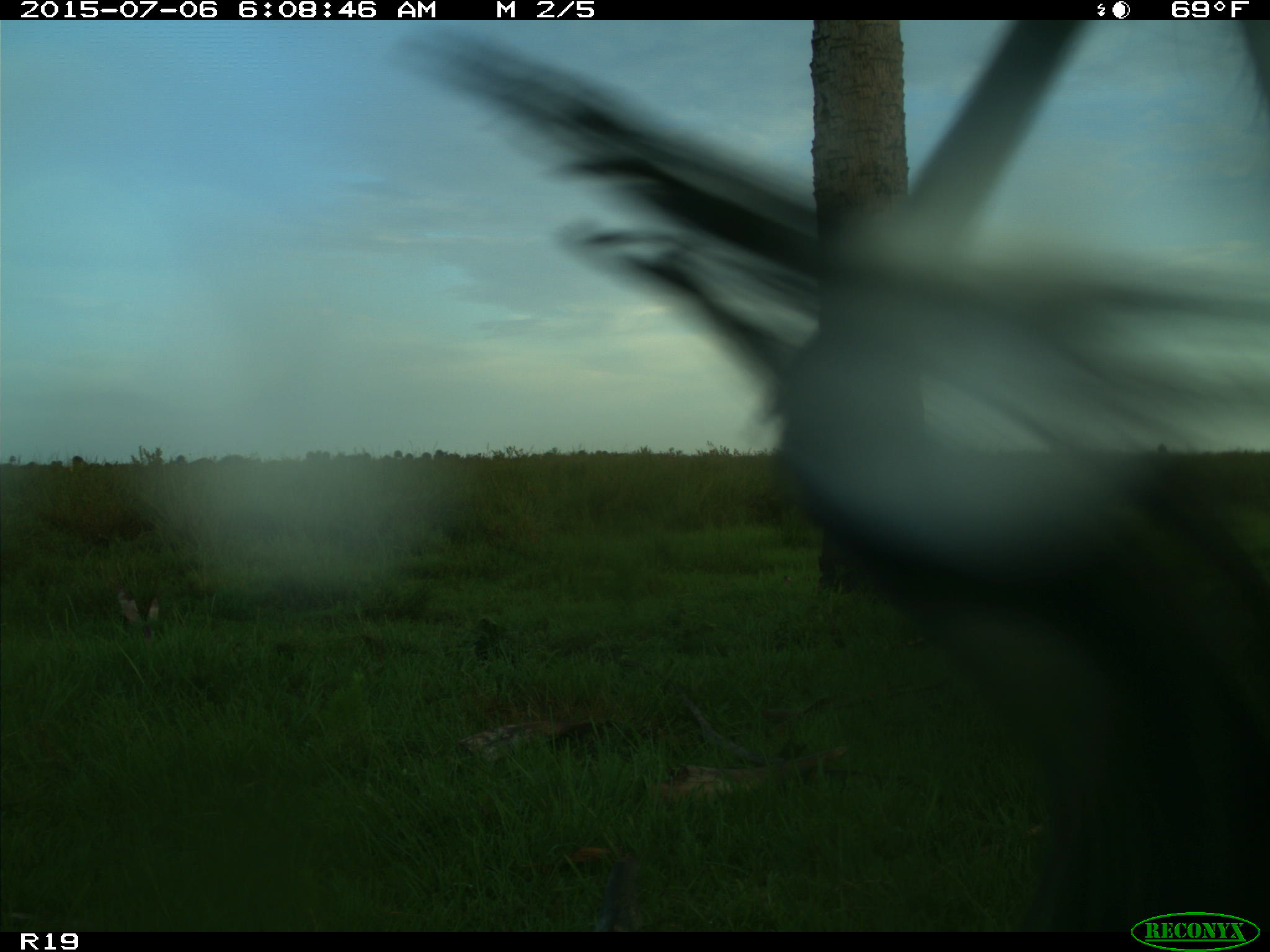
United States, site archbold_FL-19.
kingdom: Animalia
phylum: Chordata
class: Mammalia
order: Artiodactyla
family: Bovidae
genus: Bos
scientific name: Bos taurus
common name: domestic cow